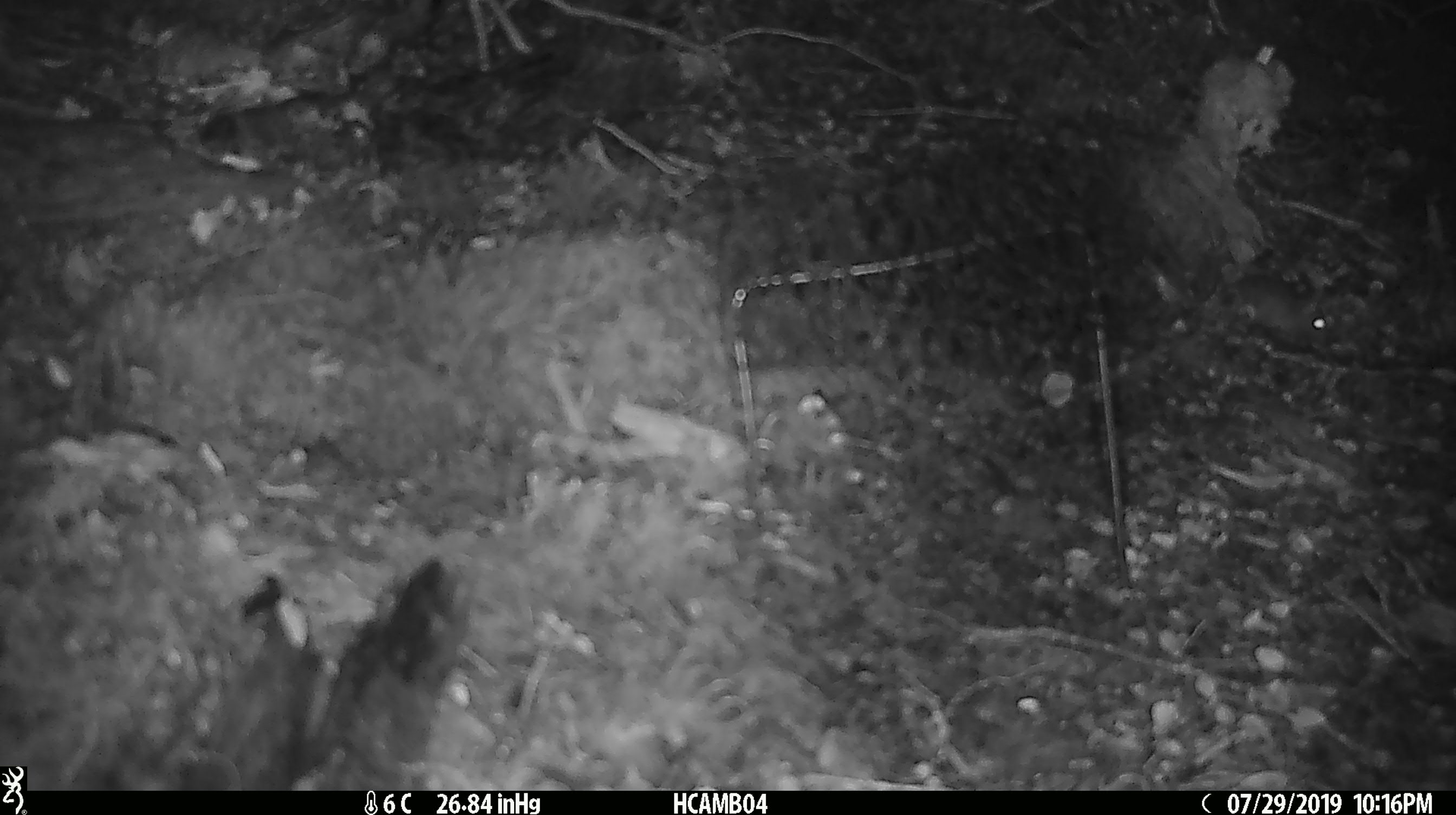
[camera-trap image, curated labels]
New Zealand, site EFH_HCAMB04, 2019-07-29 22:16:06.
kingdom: Animalia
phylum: Chordata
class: Mammalia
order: Rodentia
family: Muridae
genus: Mus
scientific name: Mus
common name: mouse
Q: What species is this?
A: Mouse (Mus).